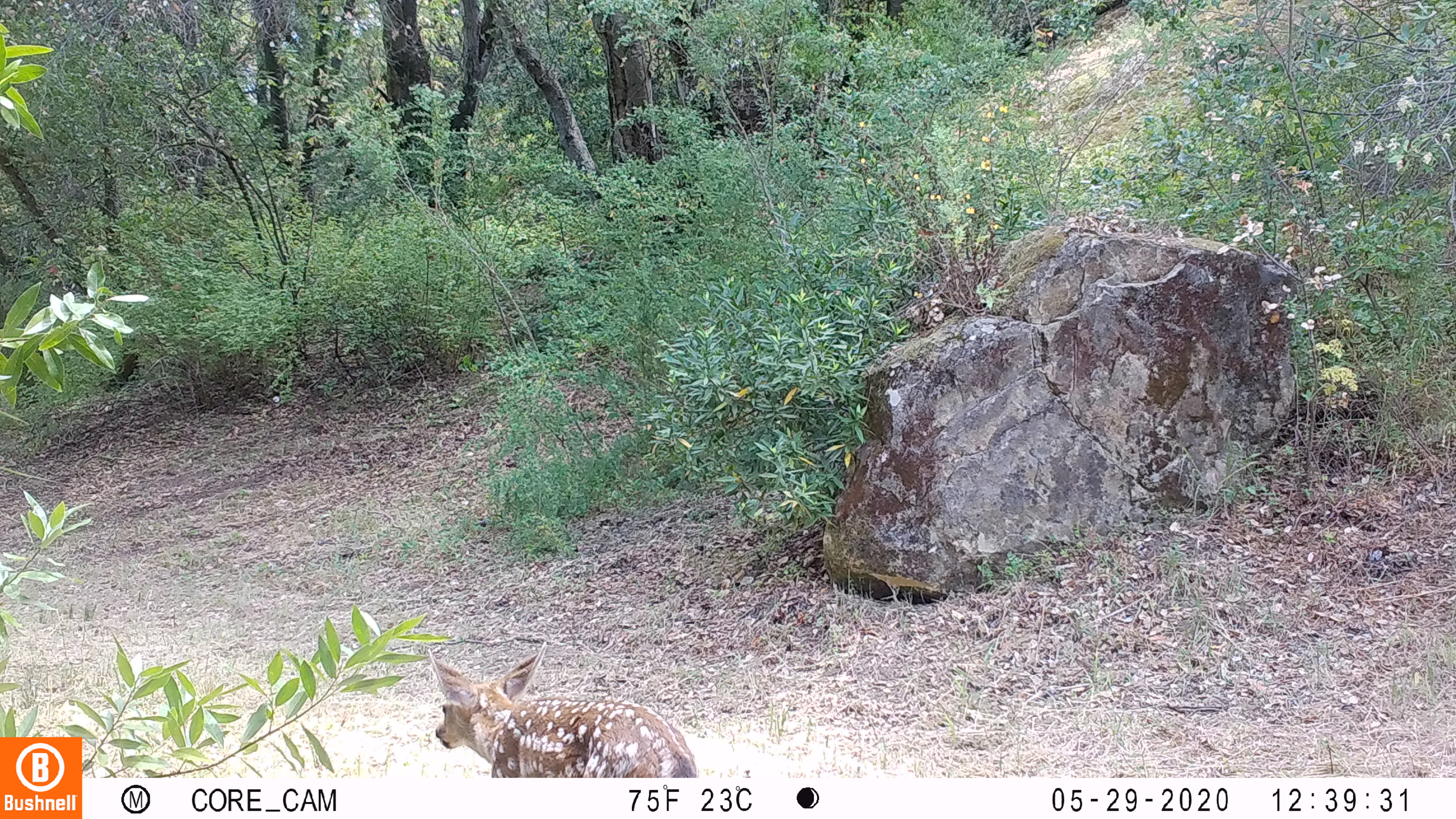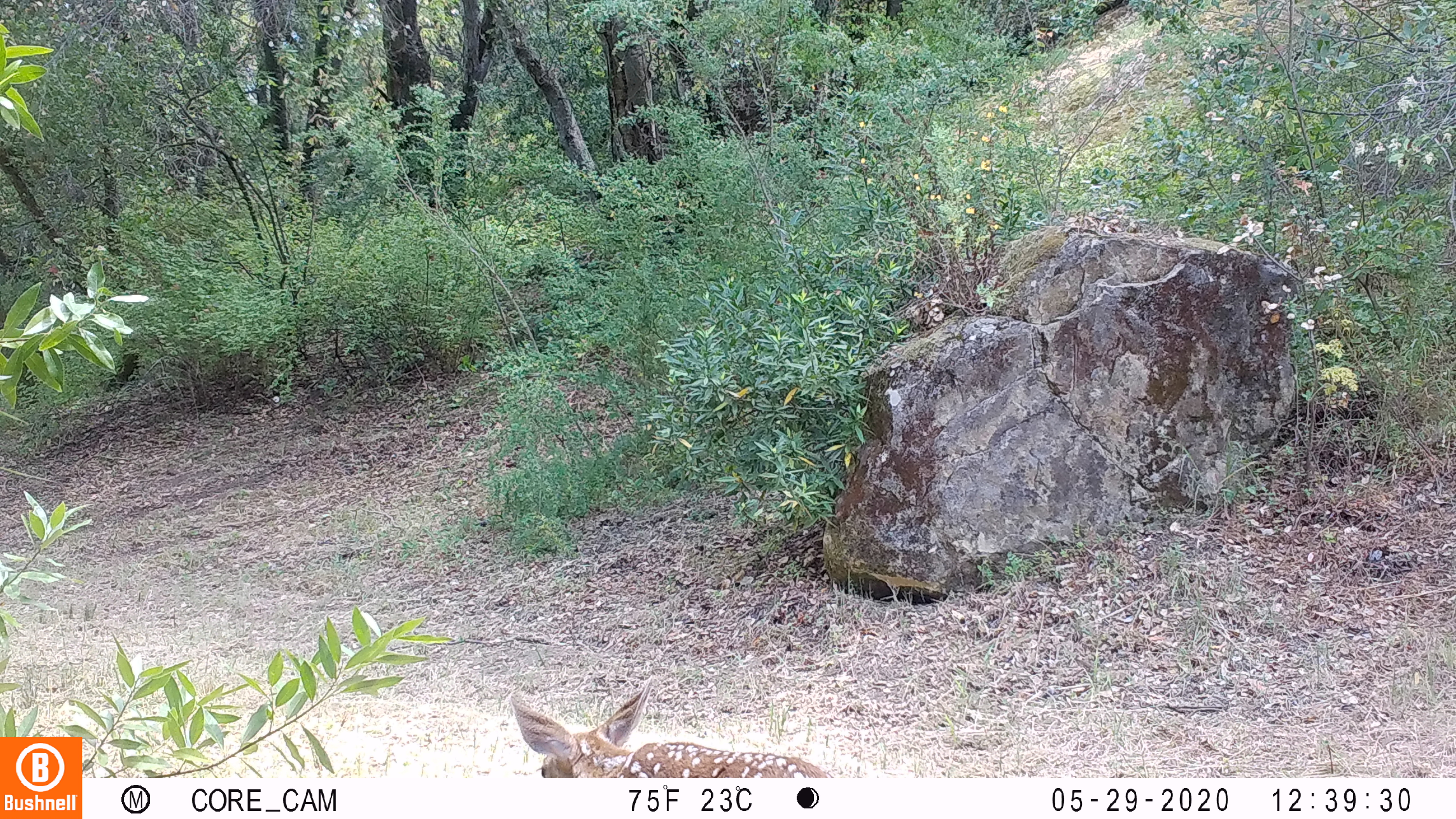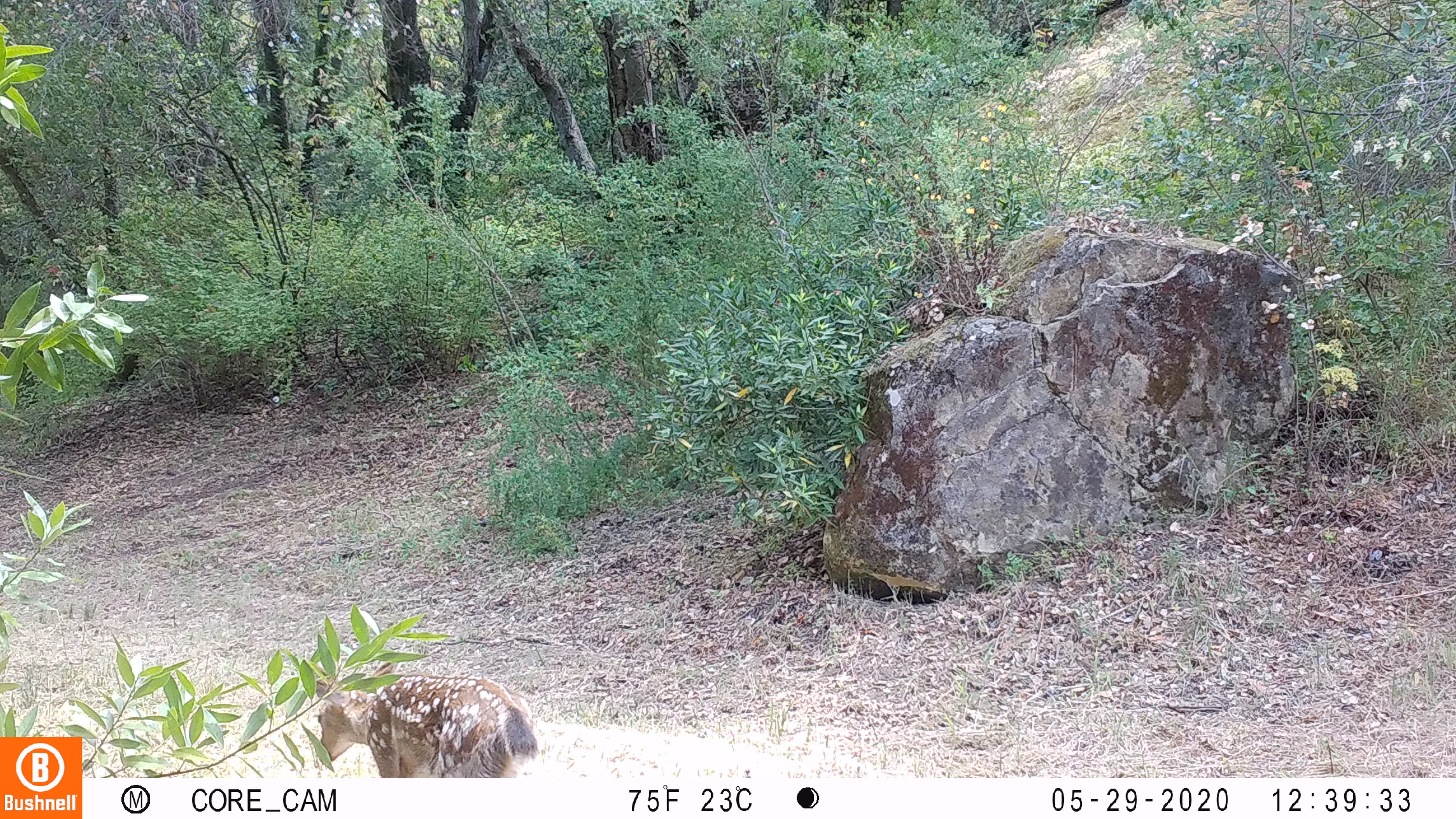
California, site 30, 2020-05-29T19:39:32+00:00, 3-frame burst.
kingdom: Animalia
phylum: Chordata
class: Mammalia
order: Artiodactyla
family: Cervidae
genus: Odocoileus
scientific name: Odocoileus hemionus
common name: mule deer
Mule deer (Odocoileus hemionus).